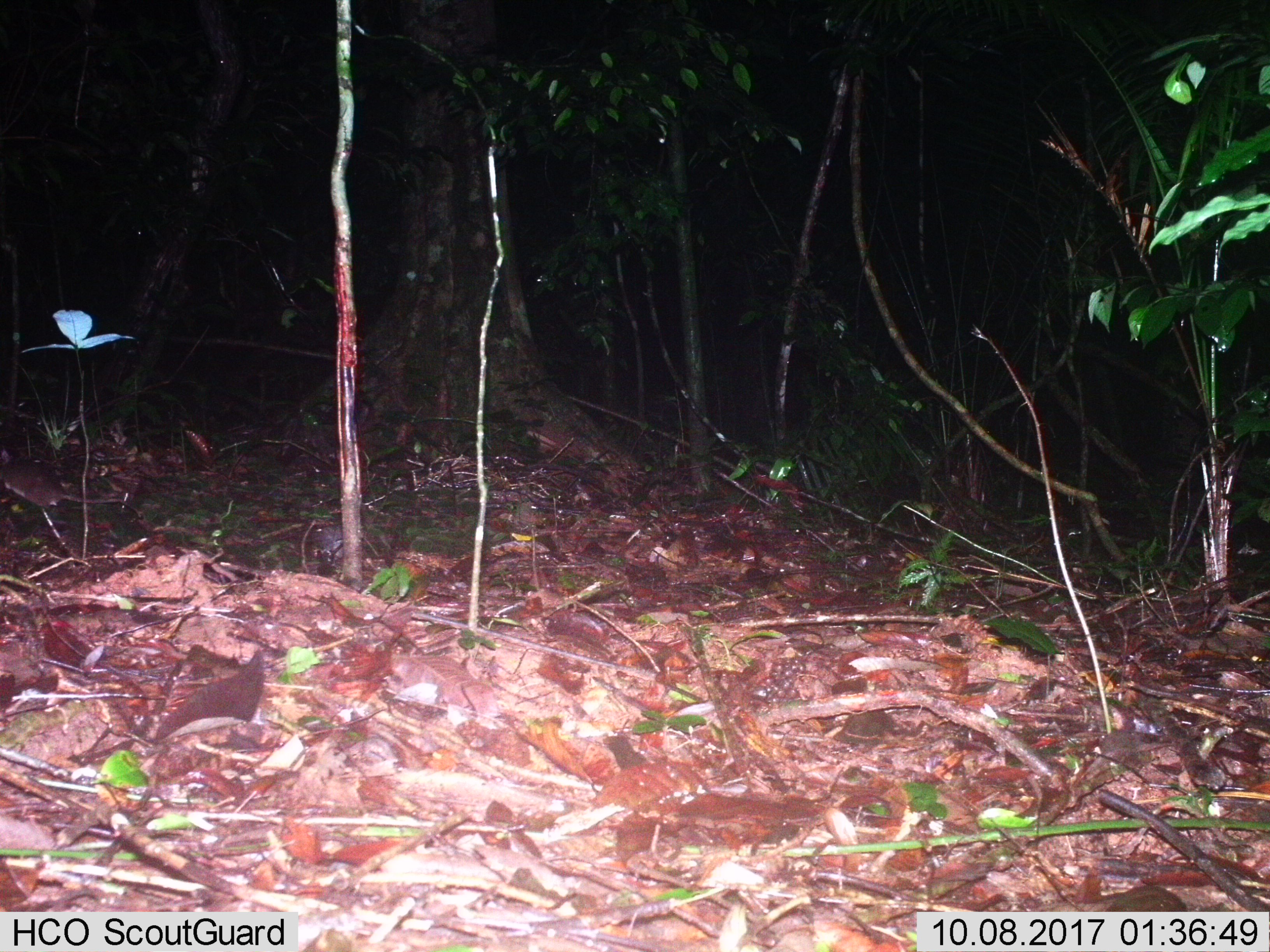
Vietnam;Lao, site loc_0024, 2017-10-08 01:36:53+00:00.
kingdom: Animalia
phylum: Chordata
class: Mammalia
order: Rodentia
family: Muridae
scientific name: Muridae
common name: old-world mice and rats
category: unidentified murid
Unidentified murid (old-world mice and rats) (Muridae). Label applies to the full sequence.